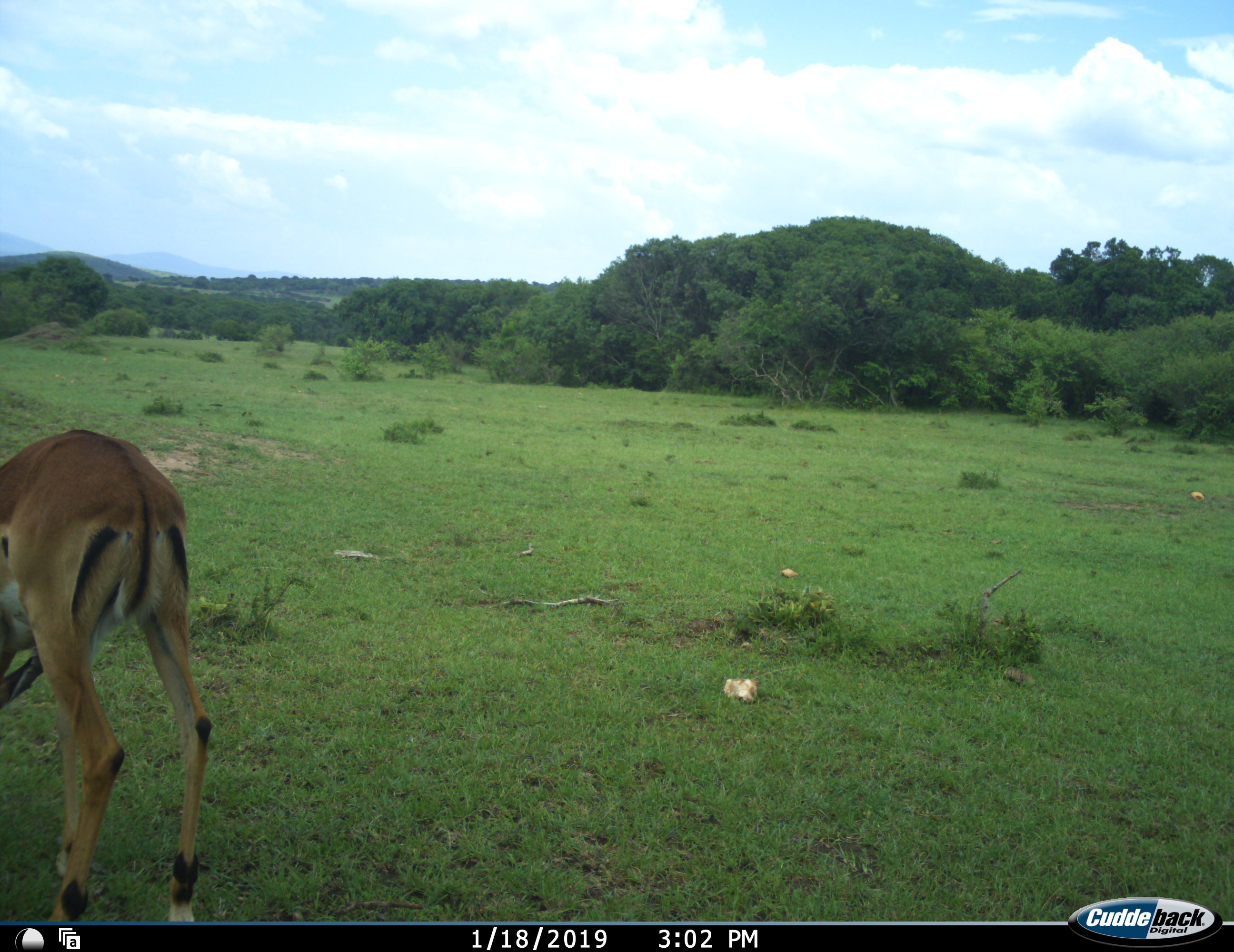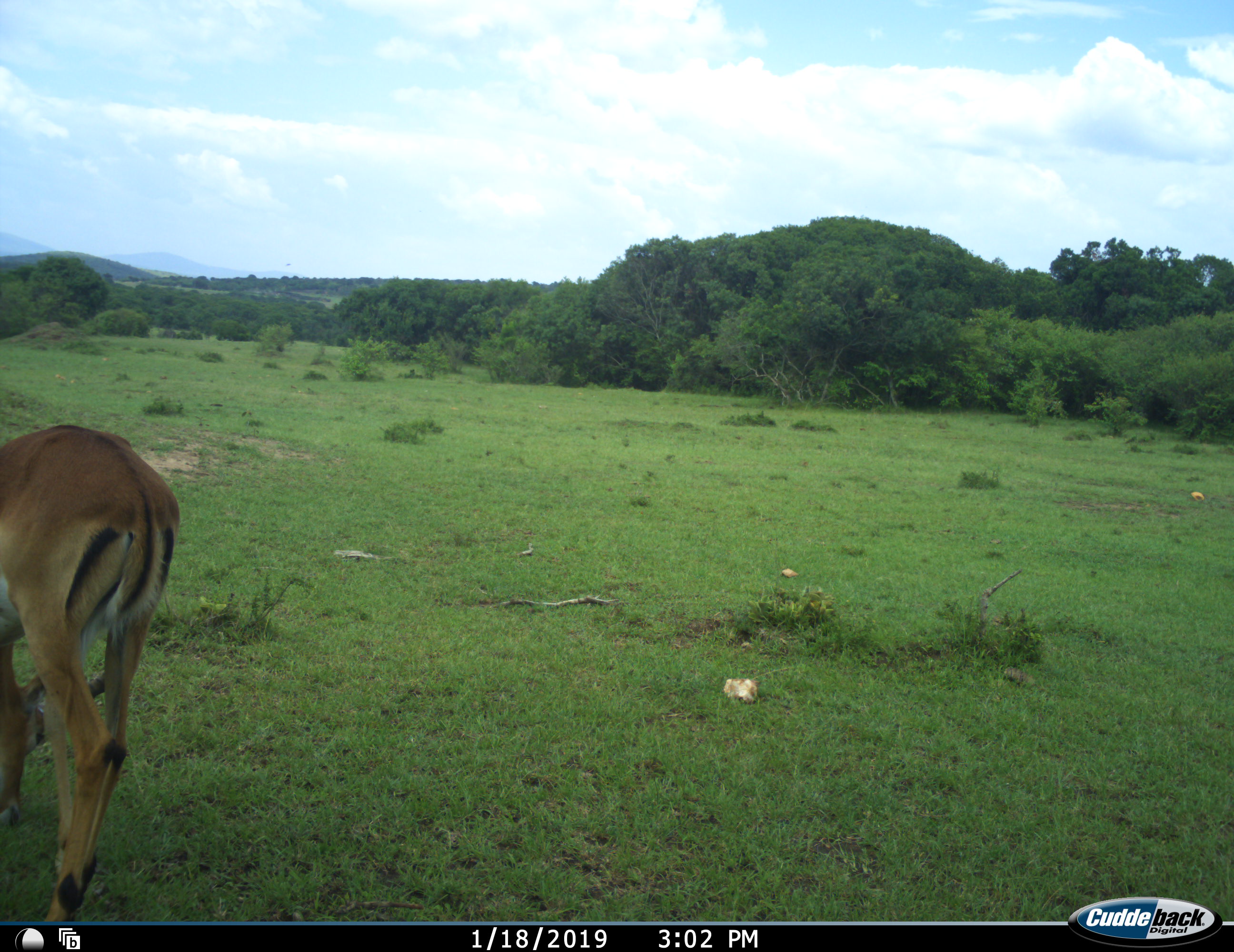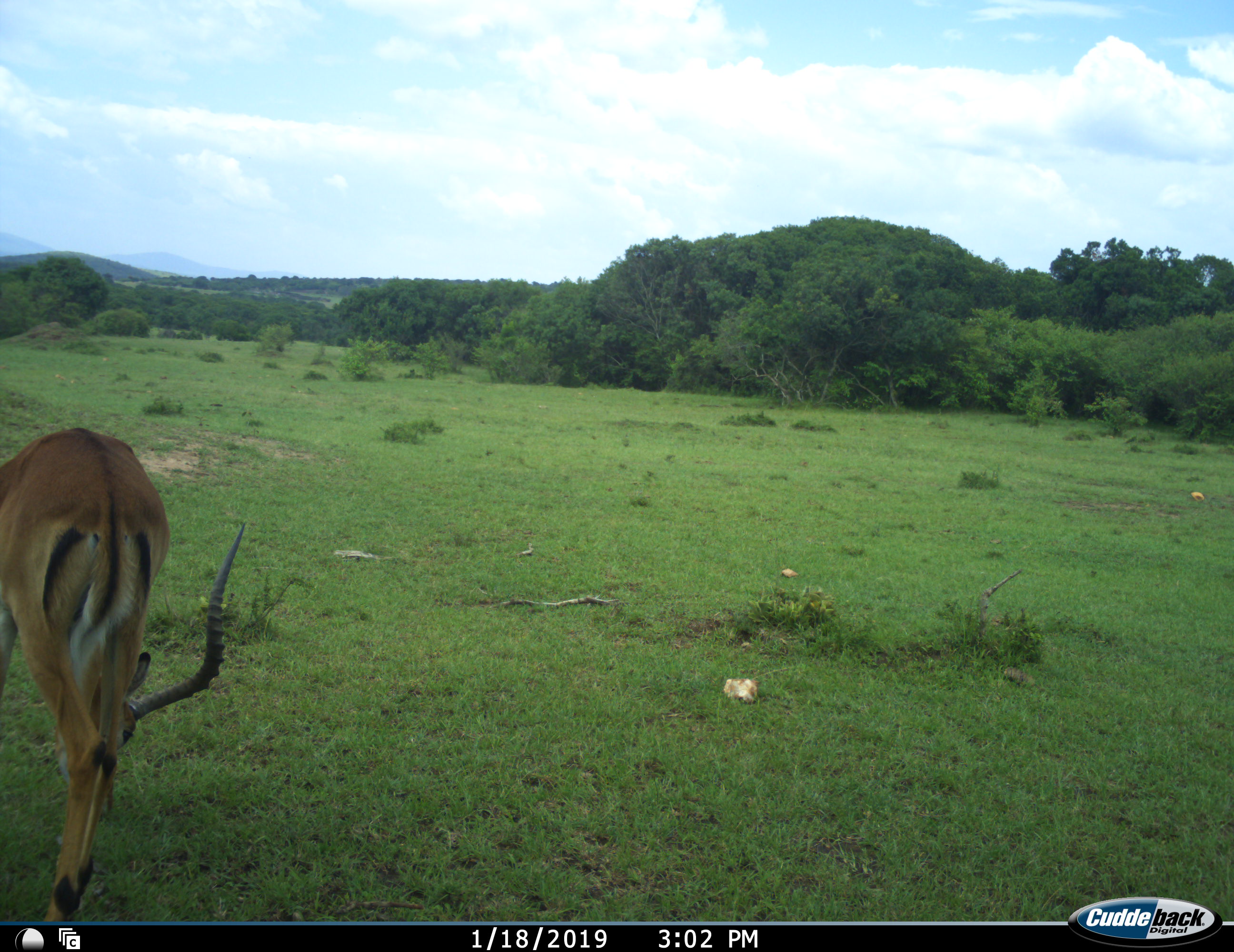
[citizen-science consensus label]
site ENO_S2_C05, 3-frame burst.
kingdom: Animalia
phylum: Chordata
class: Mammalia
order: Artiodactyla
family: Bovidae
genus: Aepyceros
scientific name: Aepyceros melampus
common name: impala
Impala (Aepyceros melampus), count 1. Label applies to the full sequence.